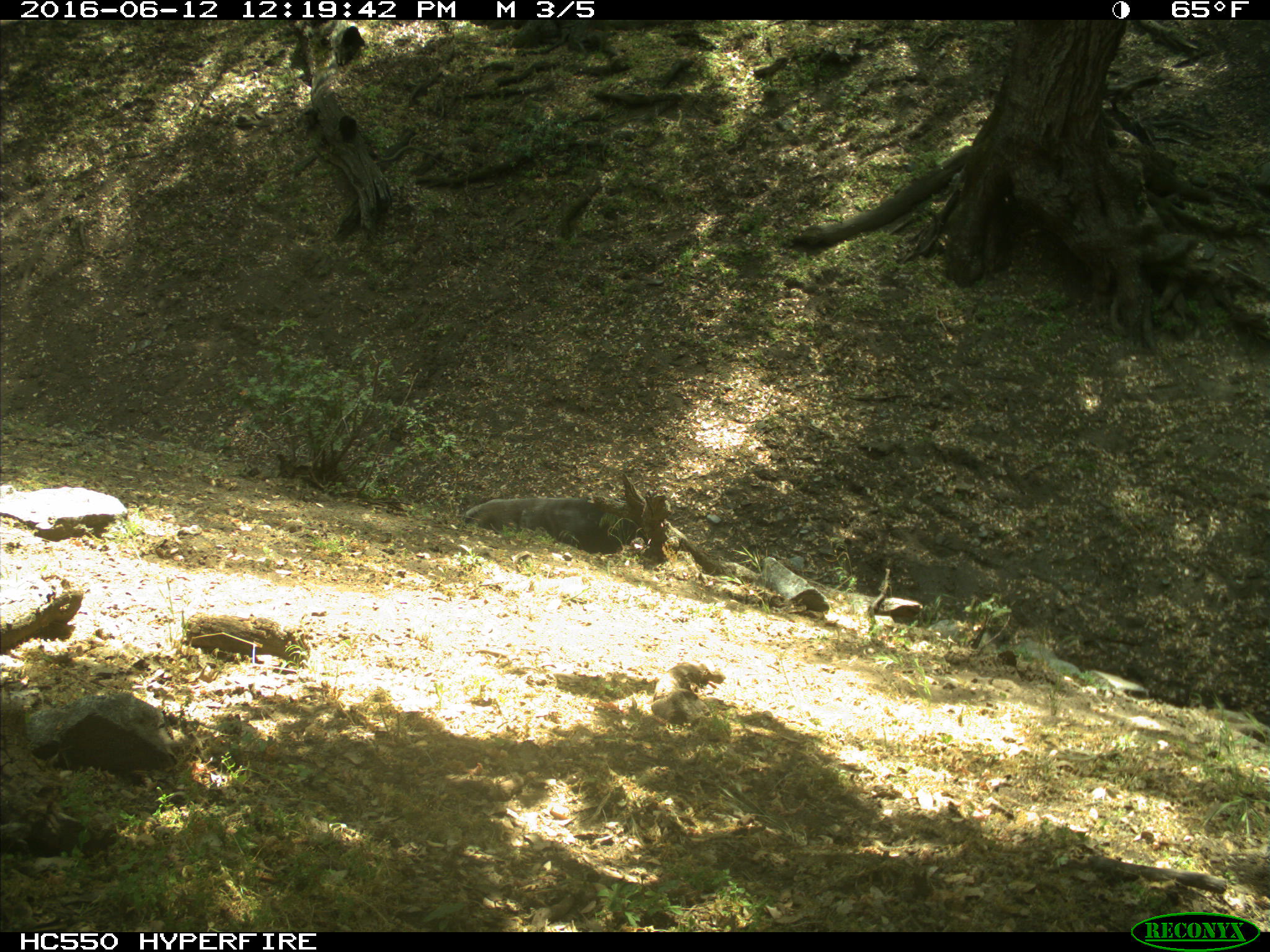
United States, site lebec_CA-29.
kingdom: Animalia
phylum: Chordata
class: Mammalia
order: Artiodactyla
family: Bovidae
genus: Bos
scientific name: Bos taurus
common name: domestic cow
Bos taurus (domestic cow).